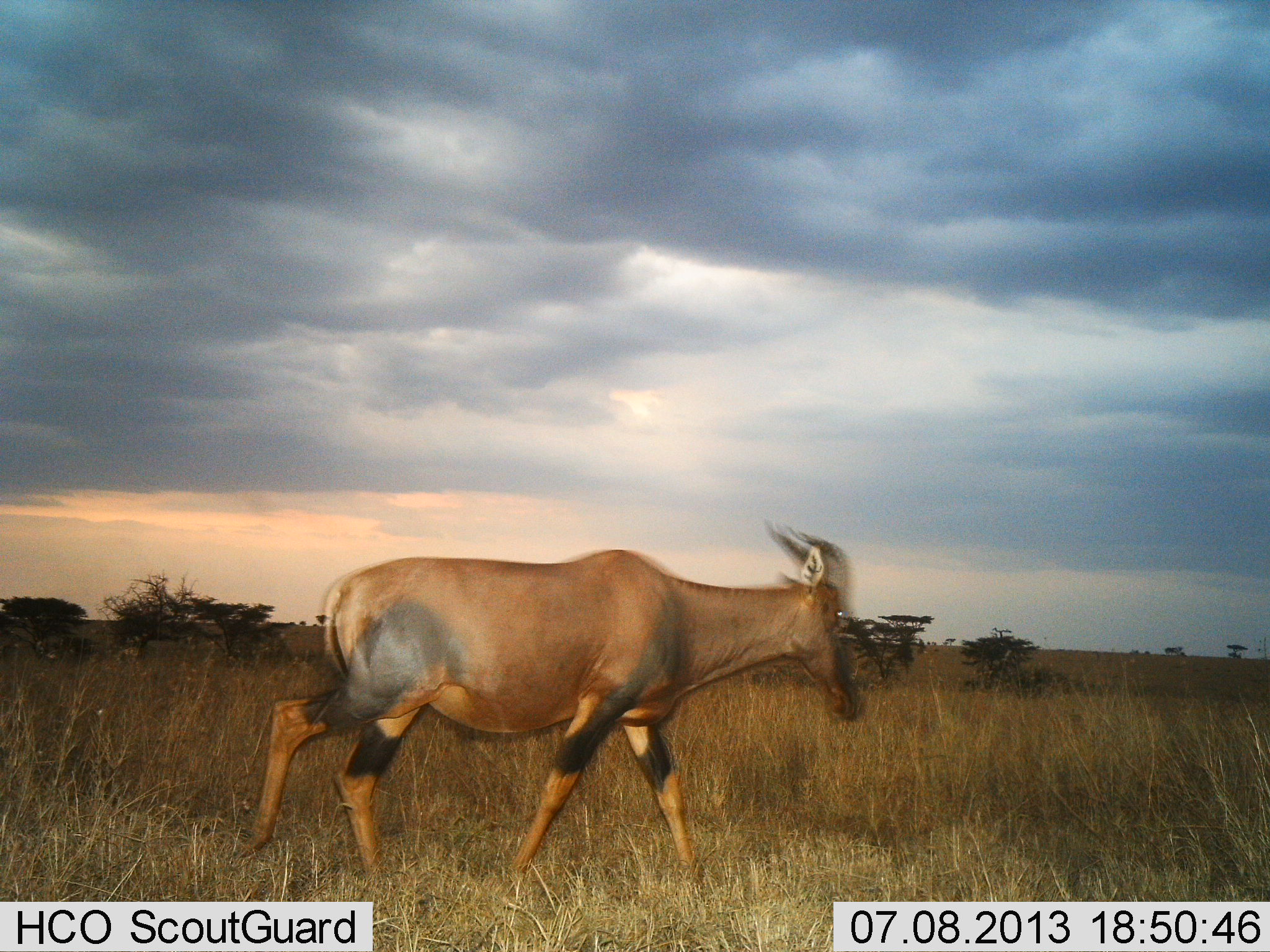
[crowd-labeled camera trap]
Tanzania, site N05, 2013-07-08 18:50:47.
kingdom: Animalia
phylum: Chordata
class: Mammalia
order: Artiodactyla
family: Bovidae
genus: Damaliscus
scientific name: Damaliscus lunatus jimela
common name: topi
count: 1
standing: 7%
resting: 0%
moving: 93%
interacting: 0%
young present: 0%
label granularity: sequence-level